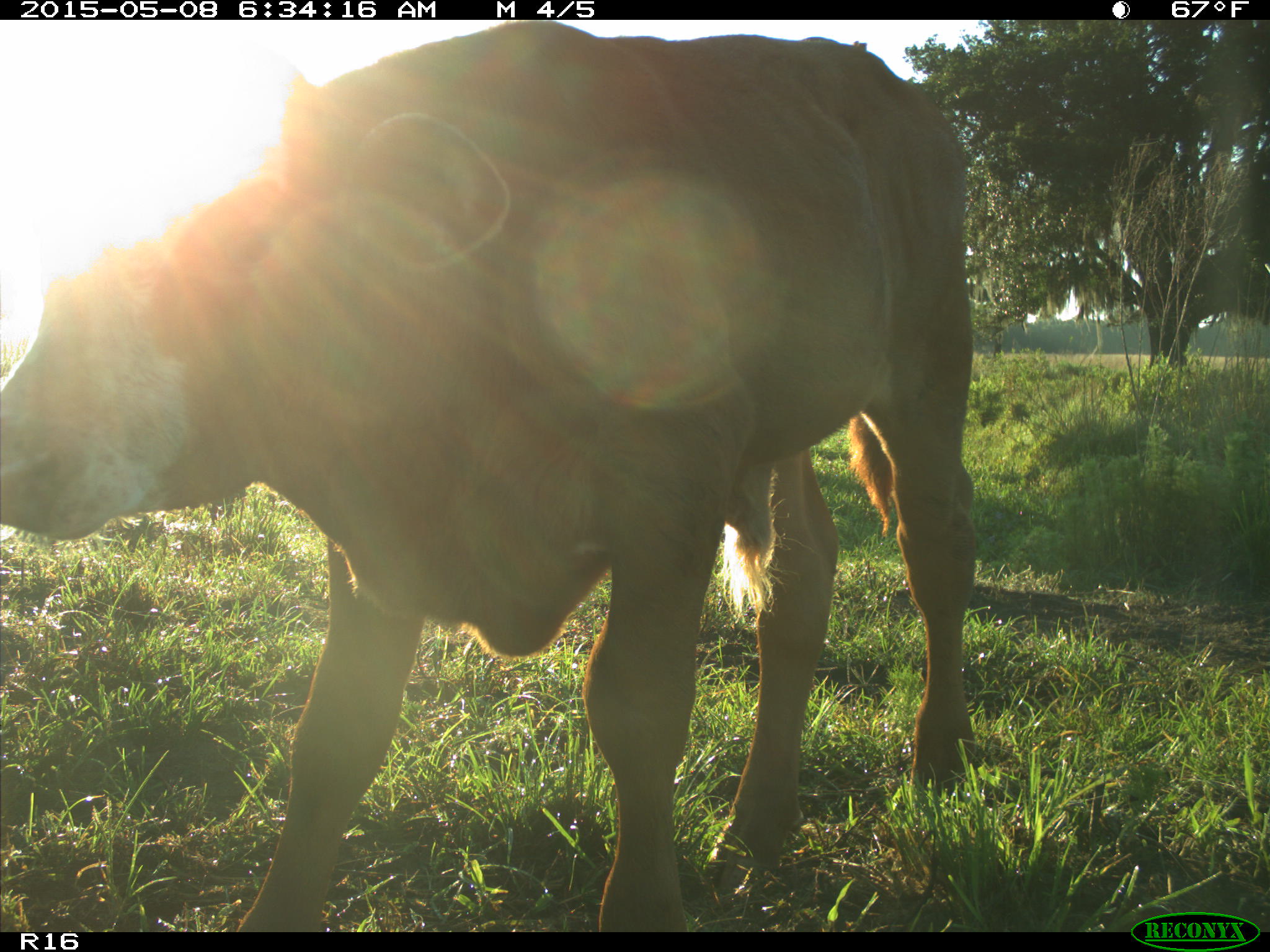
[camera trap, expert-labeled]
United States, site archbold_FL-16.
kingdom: Animalia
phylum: Chordata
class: Mammalia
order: Artiodactyla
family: Bovidae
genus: Bos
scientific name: Bos taurus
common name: domestic cow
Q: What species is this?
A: Bos taurus (domestic cow).